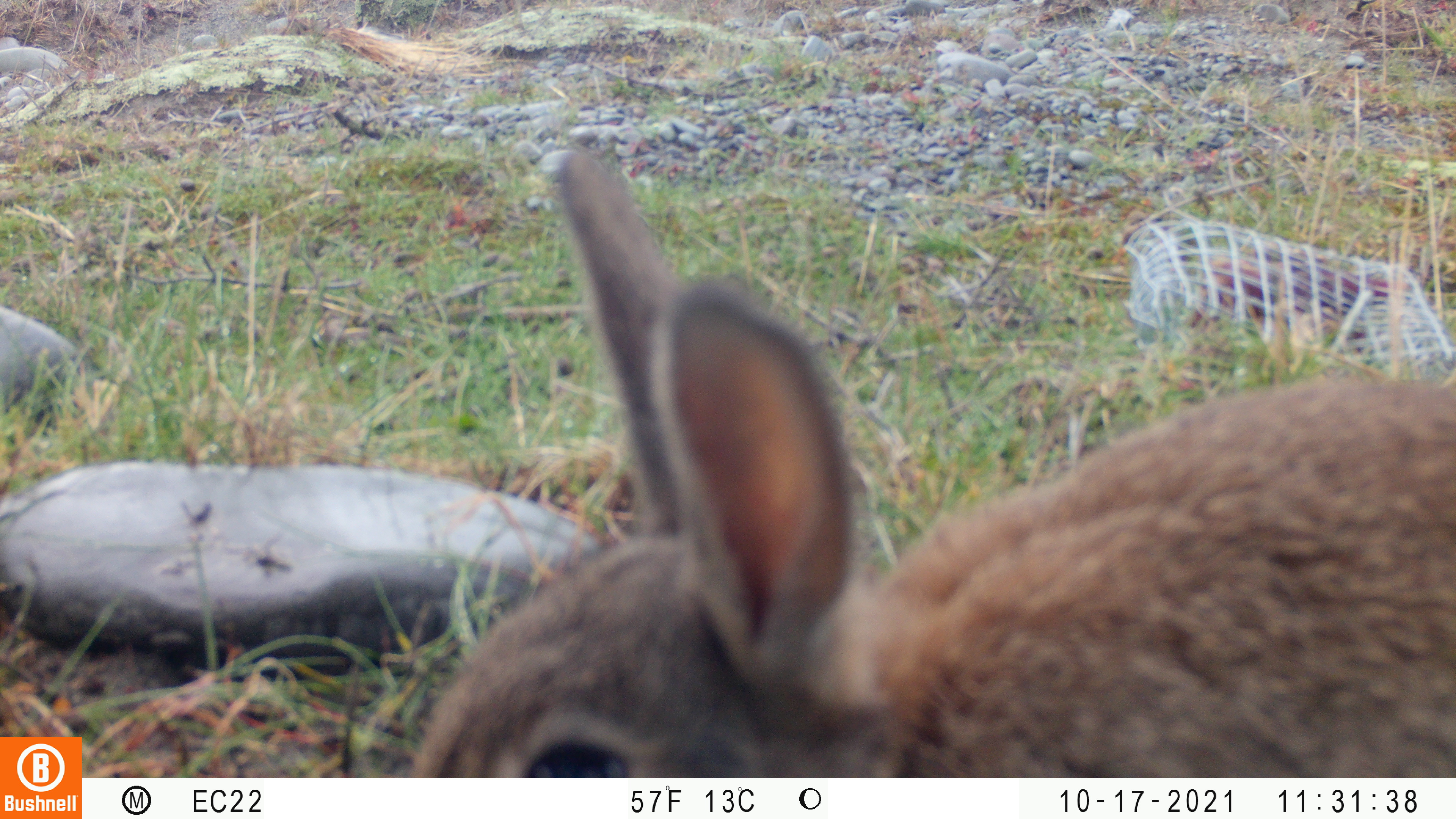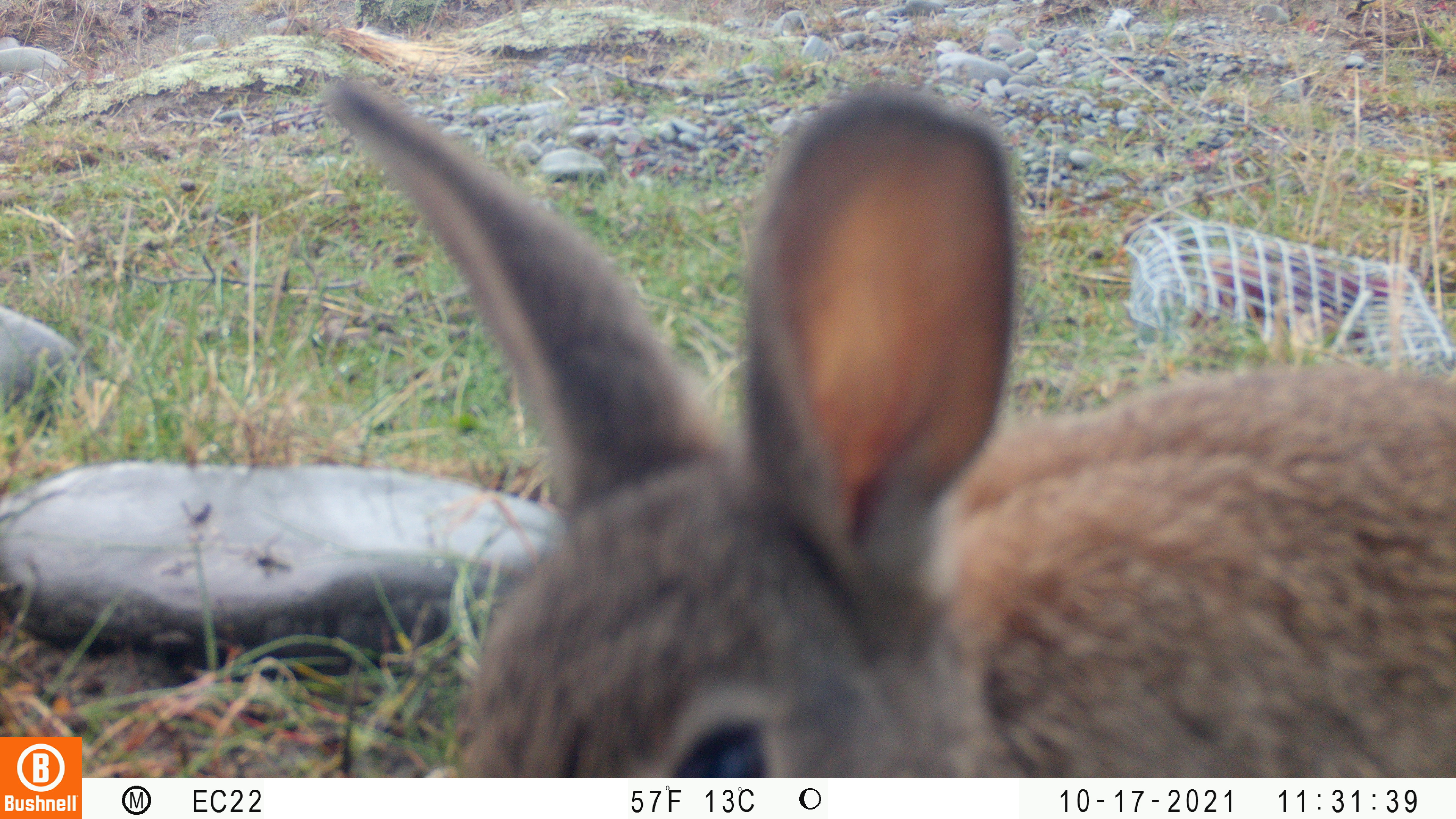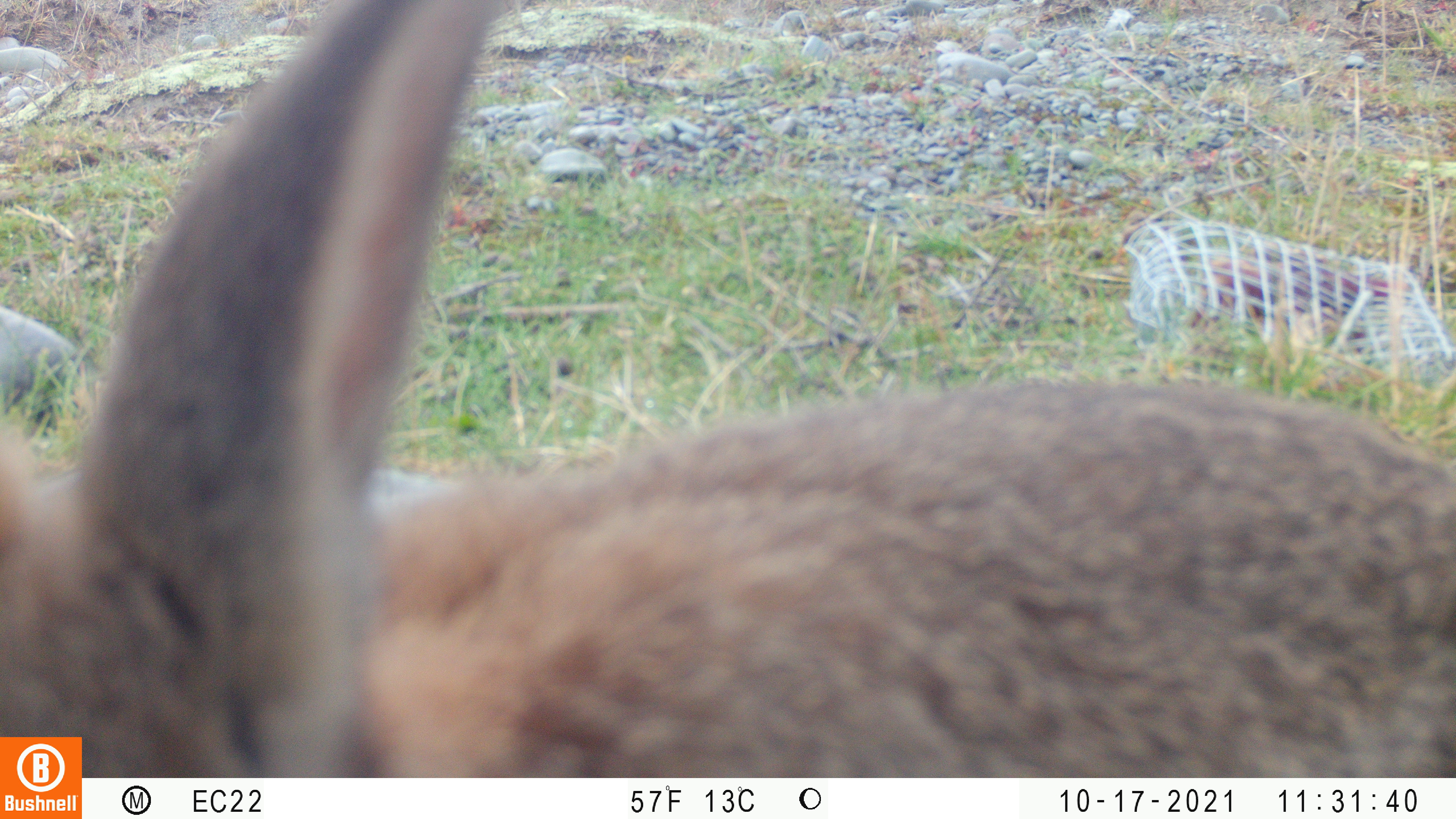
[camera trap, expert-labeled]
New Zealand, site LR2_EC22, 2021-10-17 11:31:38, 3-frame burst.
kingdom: Animalia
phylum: Chordata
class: Mammalia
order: Lagomorpha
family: Leporidae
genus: Oryctolagus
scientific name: Oryctolagus cuniculus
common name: european rabbit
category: rabbit